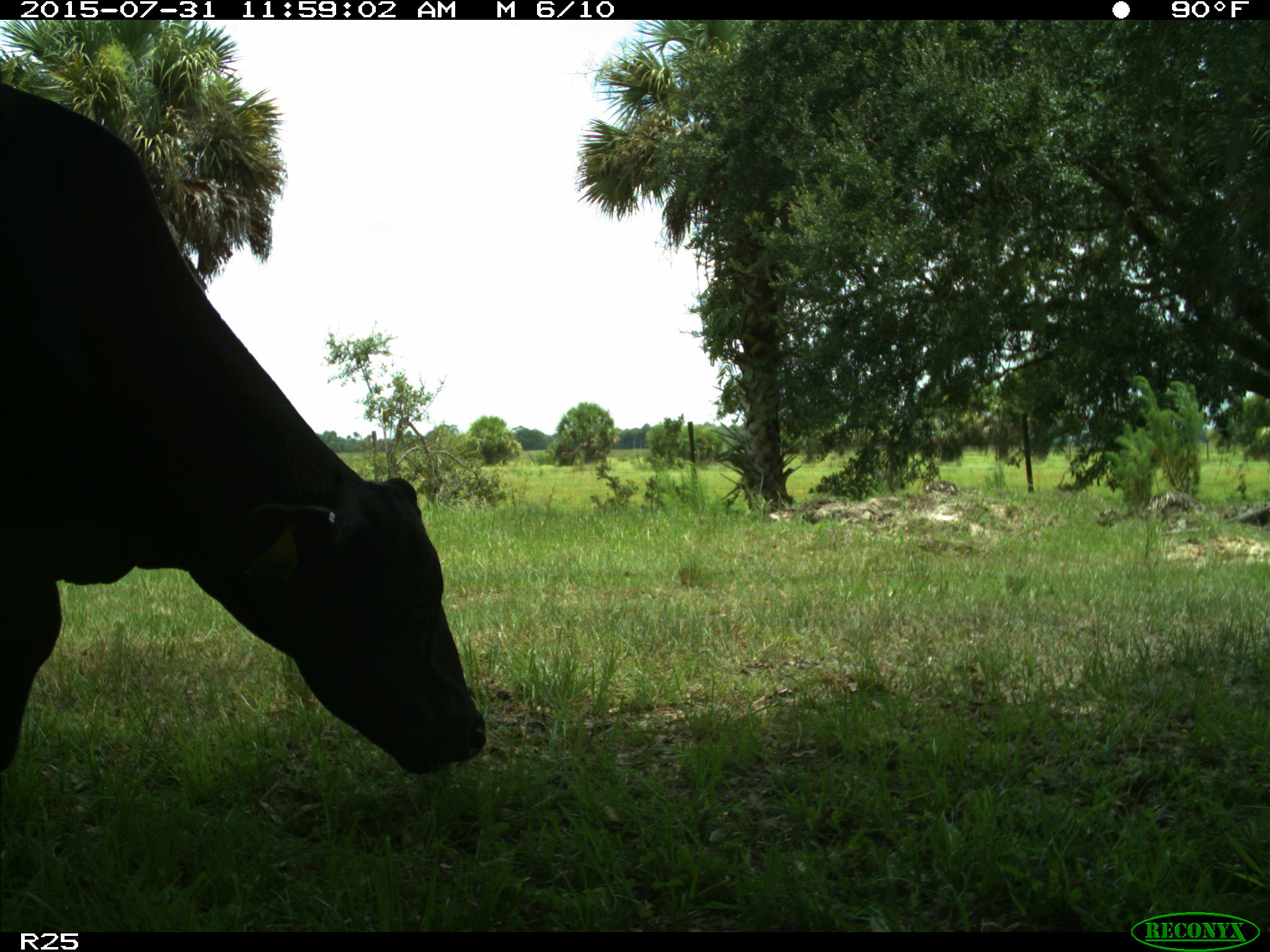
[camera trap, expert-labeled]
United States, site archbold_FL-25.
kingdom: Animalia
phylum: Chordata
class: Mammalia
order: Artiodactyla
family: Bovidae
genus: Bos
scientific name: Bos taurus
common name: domestic cow